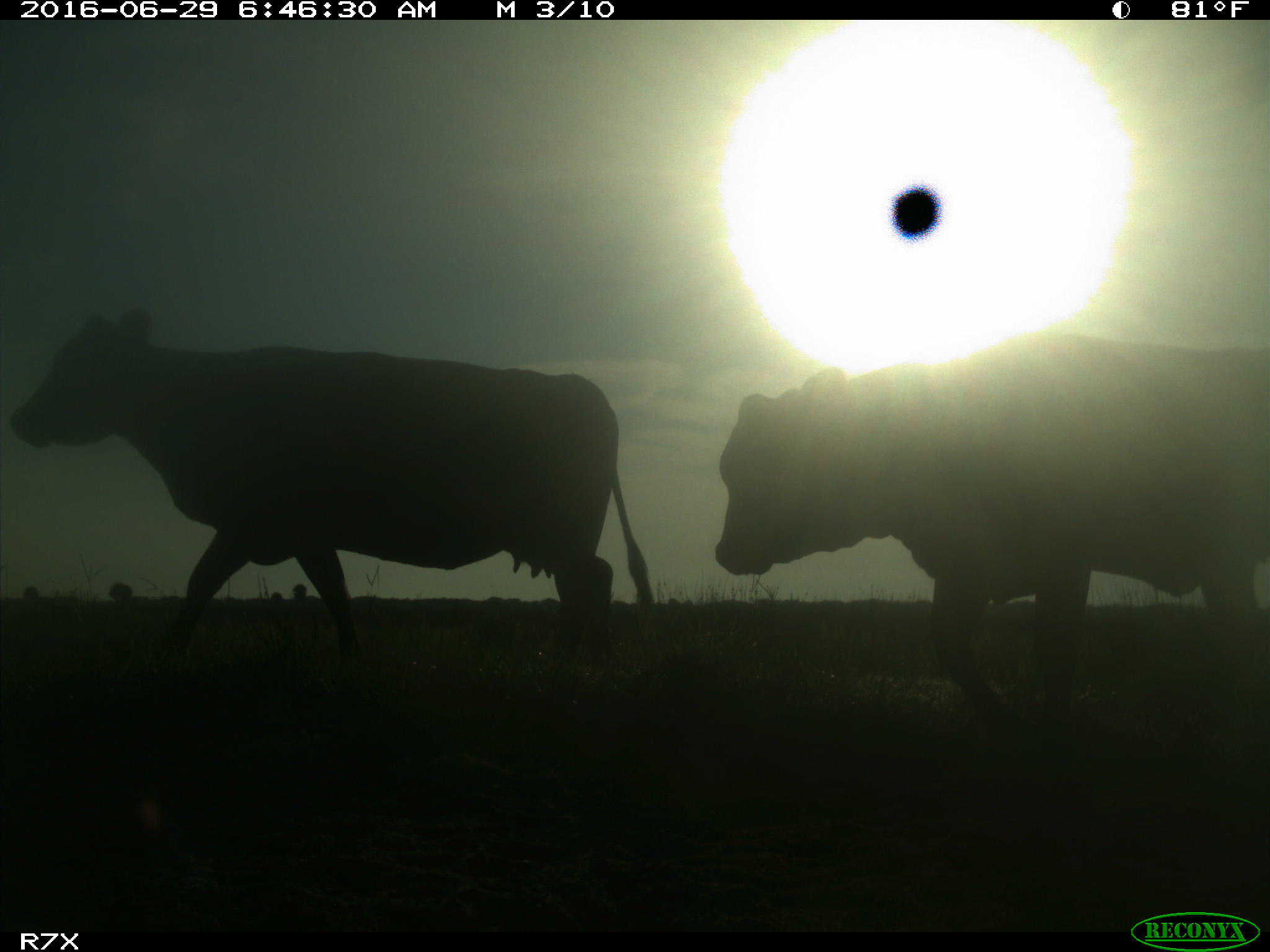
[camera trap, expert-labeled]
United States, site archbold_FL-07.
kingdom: Animalia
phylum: Chordata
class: Mammalia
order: Artiodactyla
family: Bovidae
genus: Bos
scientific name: Bos taurus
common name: domestic cow